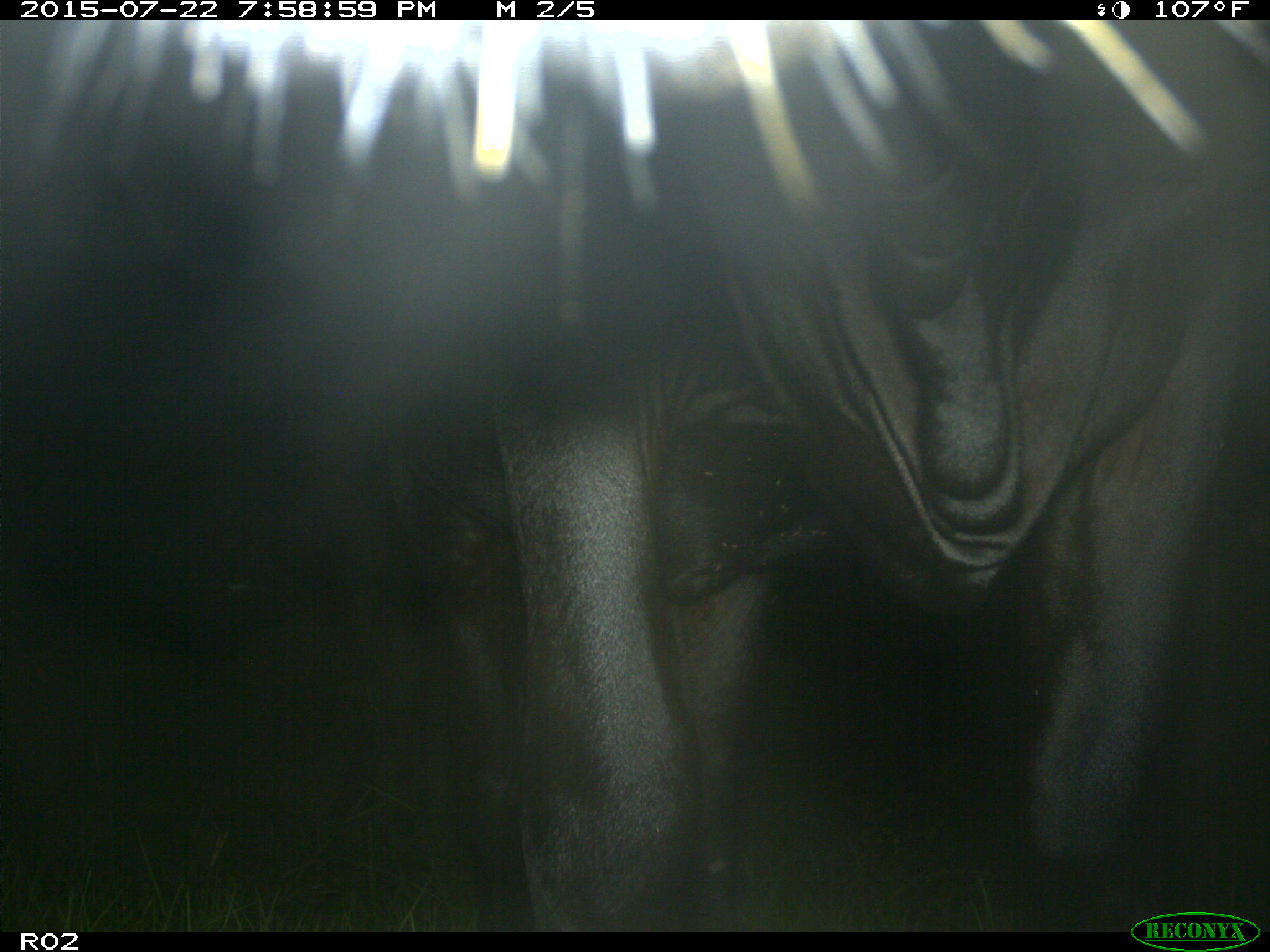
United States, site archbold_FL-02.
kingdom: Animalia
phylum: Chordata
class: Mammalia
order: Artiodactyla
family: Bovidae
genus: Bos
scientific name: Bos taurus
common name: domestic cow